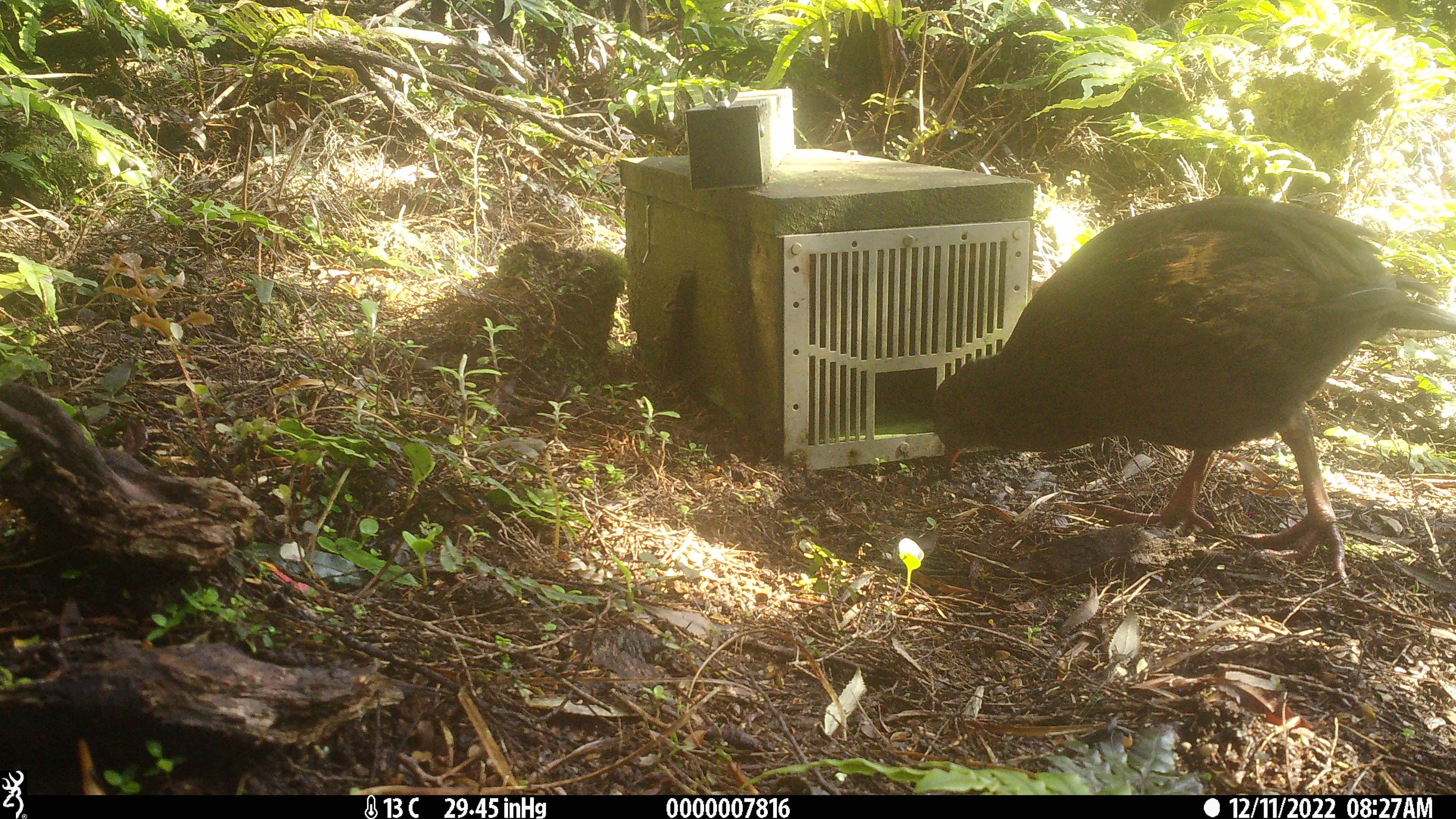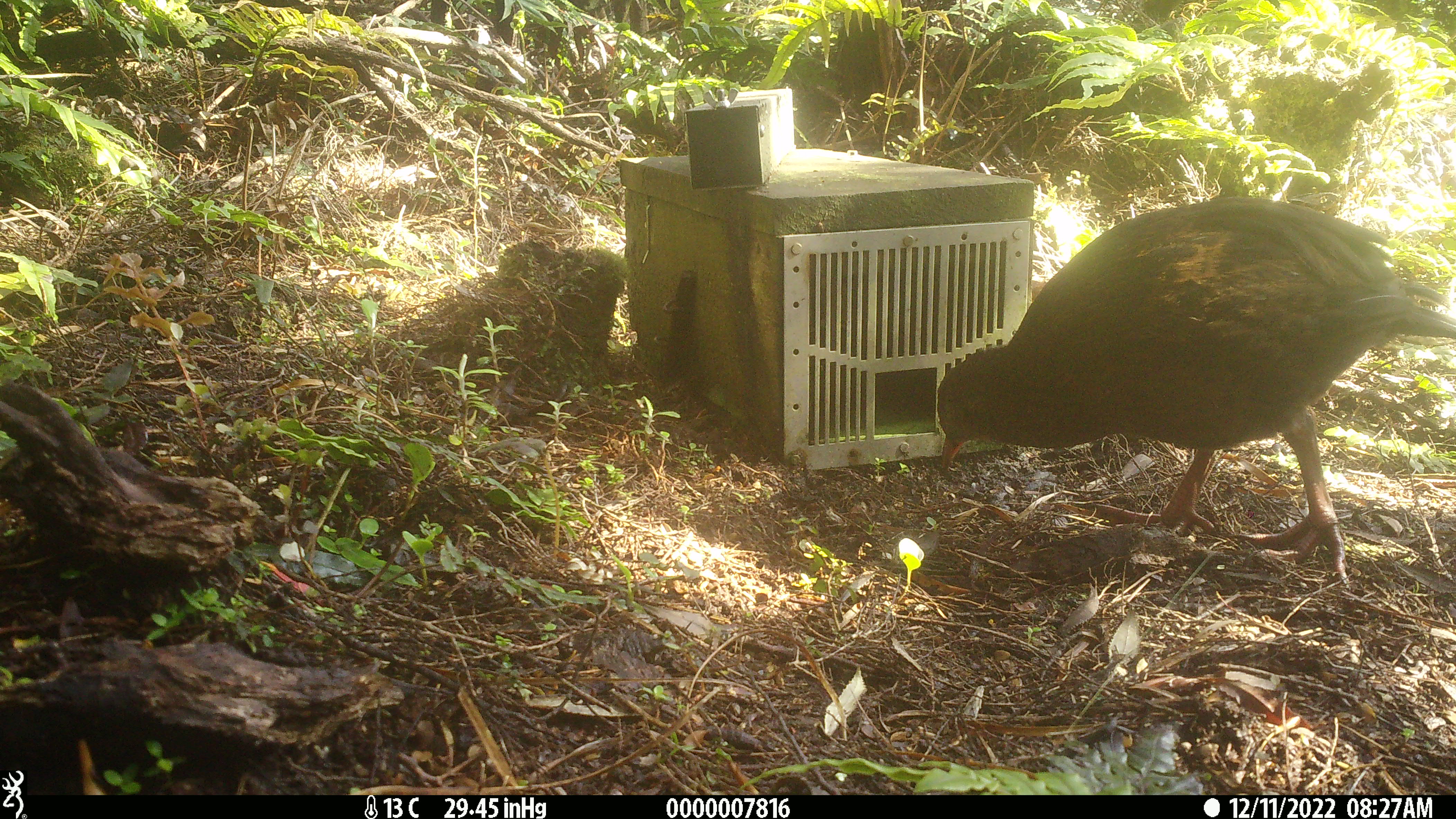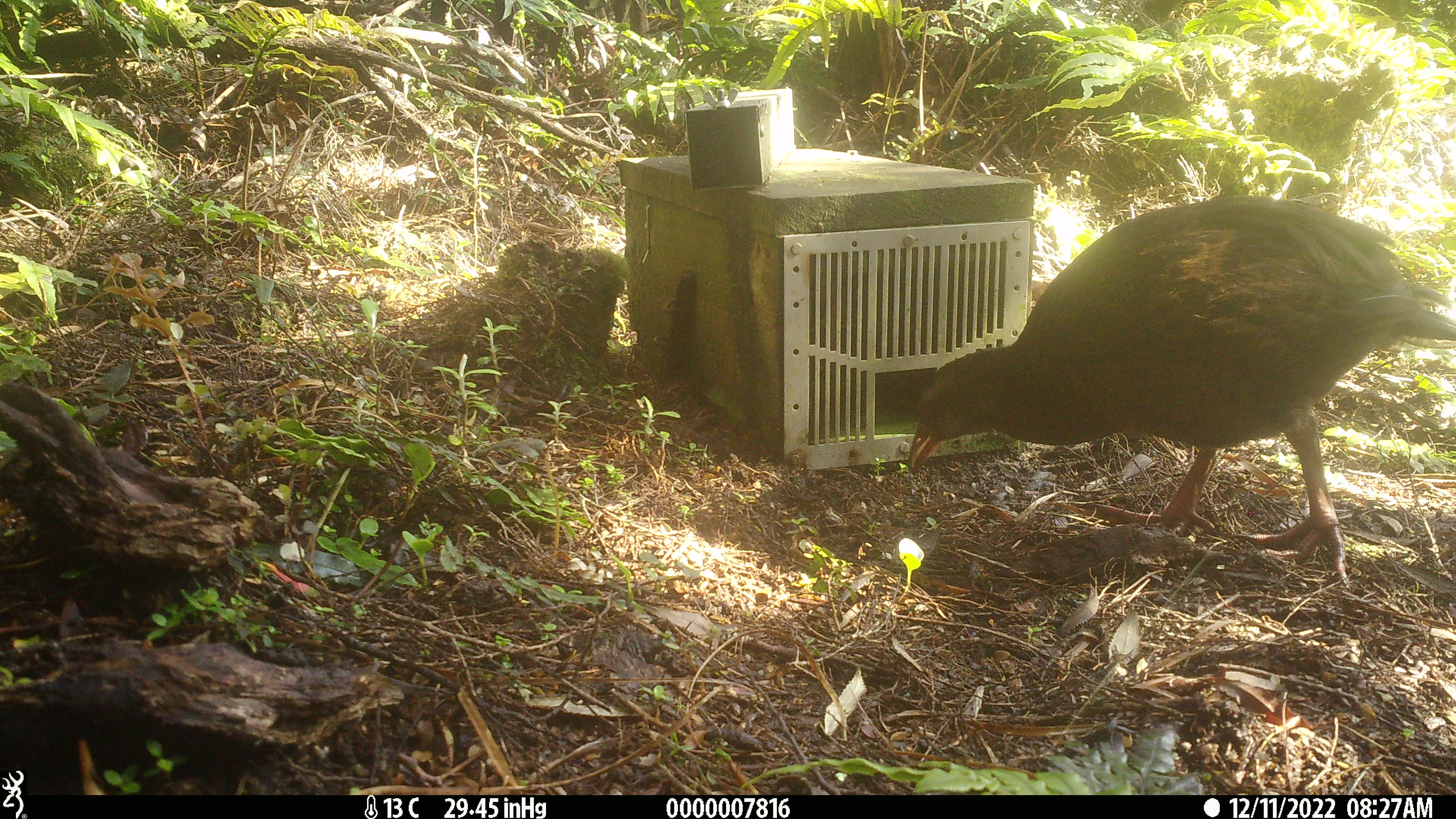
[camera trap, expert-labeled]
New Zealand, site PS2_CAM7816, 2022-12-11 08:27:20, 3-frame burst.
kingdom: Animalia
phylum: Chordata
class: Aves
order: Gruiformes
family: Rallidae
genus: Gallirallus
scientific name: Gallirallus australis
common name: weka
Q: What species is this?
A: Weka (Gallirallus australis).